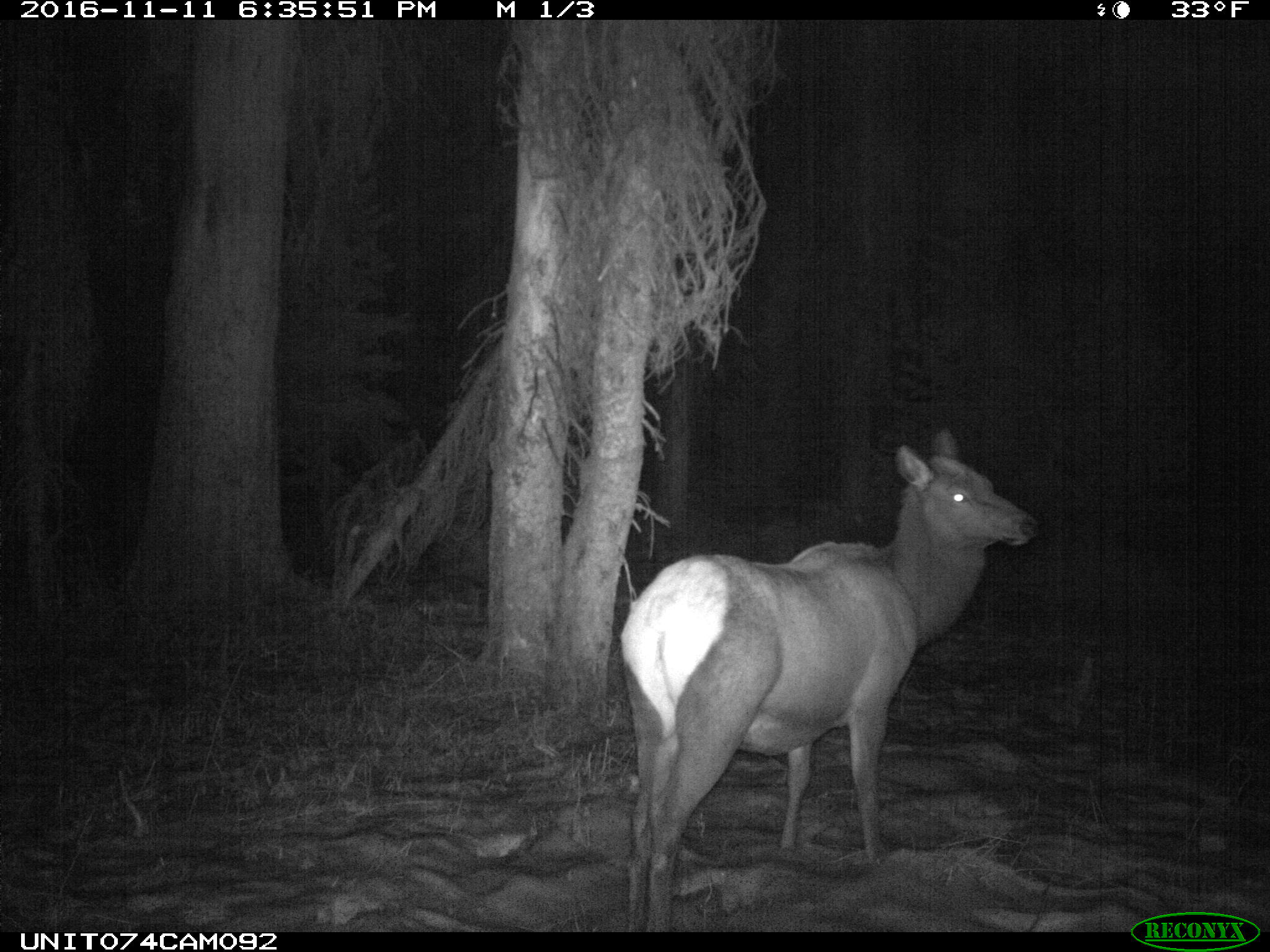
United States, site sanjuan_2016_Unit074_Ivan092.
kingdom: Animalia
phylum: Chordata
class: Mammalia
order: Artiodactyla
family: Cervidae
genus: Cervus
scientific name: Cervus elaphus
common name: red deer